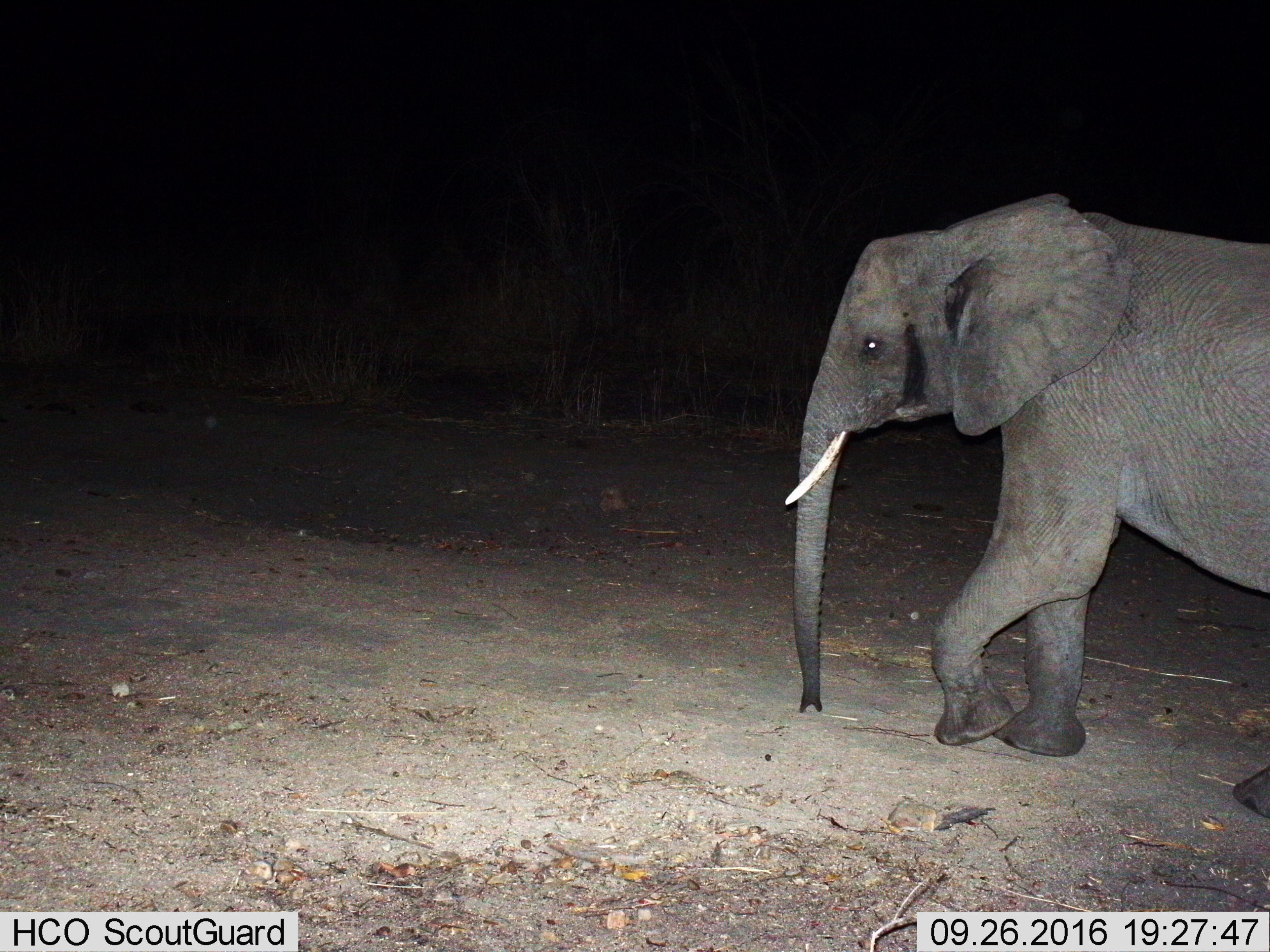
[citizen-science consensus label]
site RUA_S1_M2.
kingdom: Animalia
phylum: Chordata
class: Mammalia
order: Proboscidea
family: Elephantidae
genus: Loxodonta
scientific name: Loxodonta africana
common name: african bush elephant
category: elephant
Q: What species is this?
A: Elephant (african bush elephant) (Loxodonta africana).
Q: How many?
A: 1.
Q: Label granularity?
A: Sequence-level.